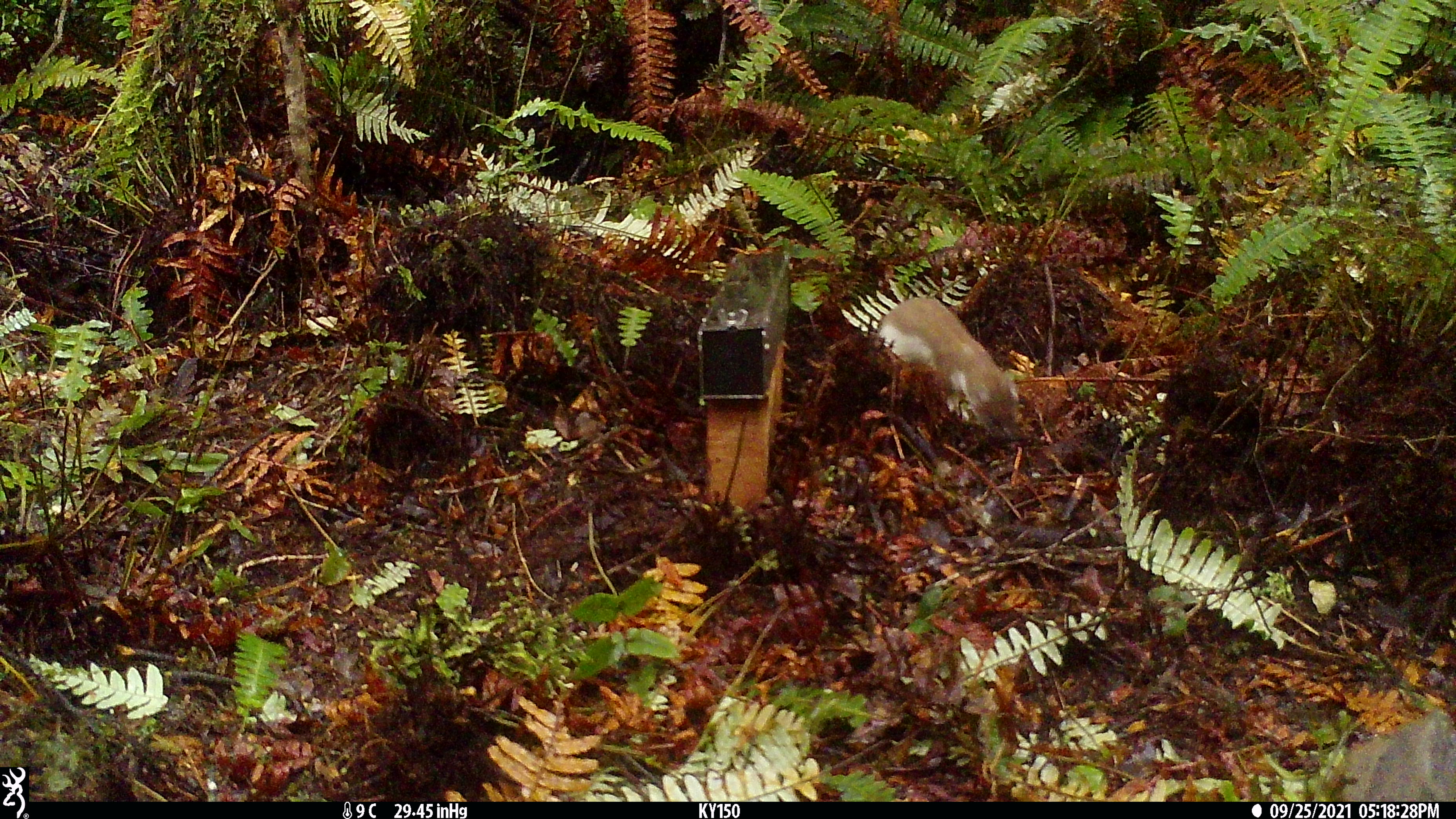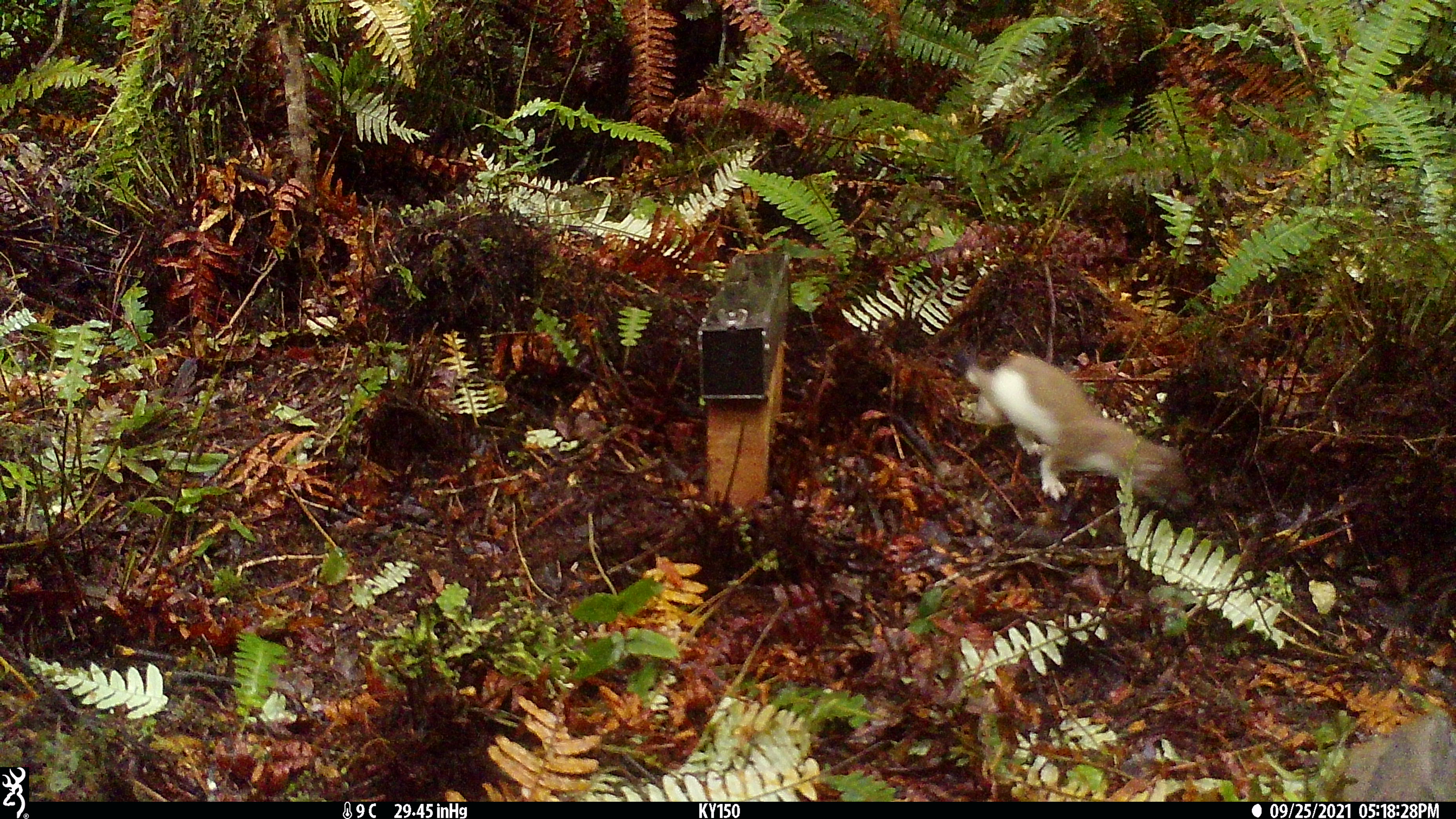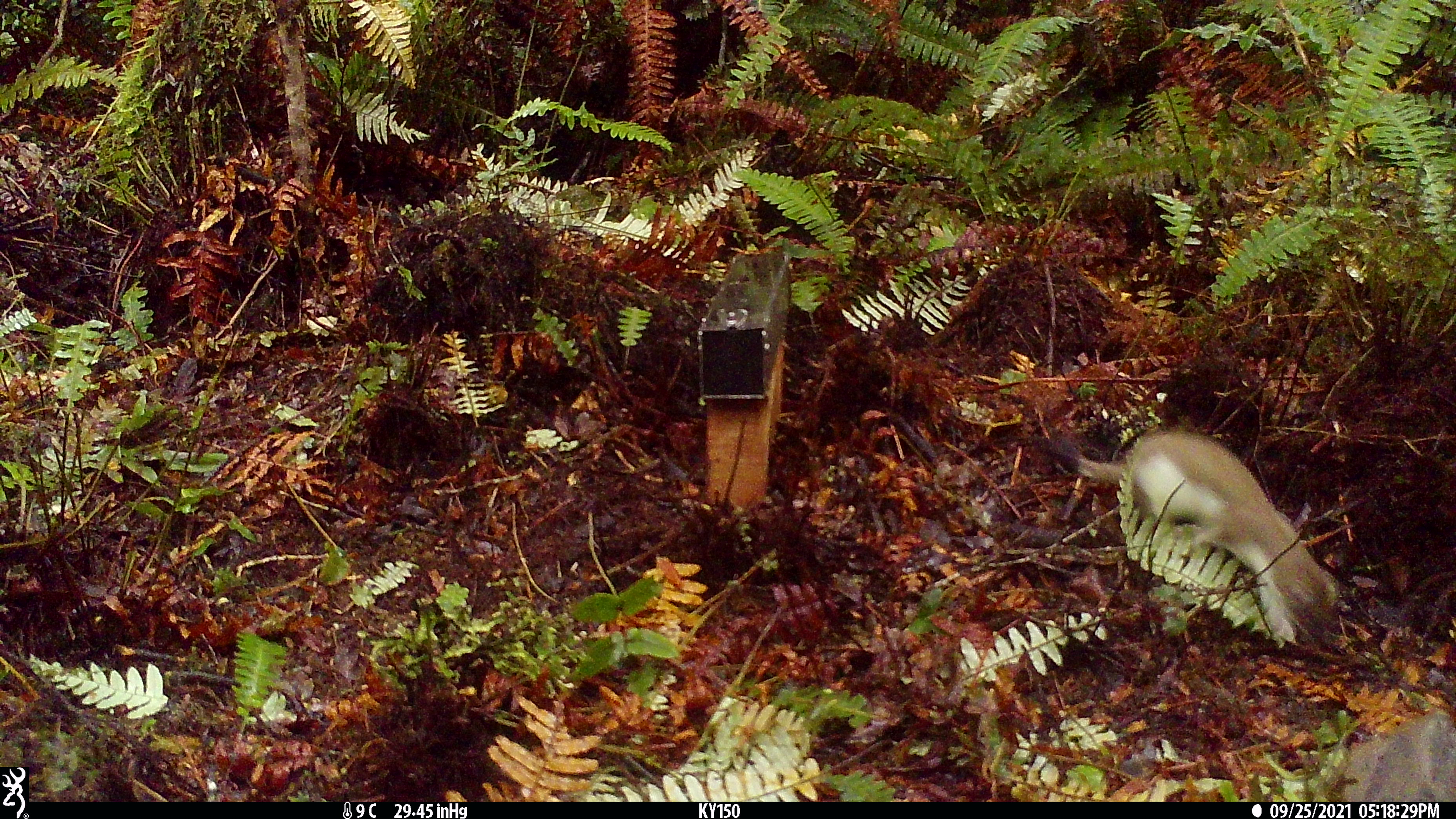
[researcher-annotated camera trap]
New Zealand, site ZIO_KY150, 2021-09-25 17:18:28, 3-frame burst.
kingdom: Animalia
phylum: Chordata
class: Mammalia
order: Carnivora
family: Mustelidae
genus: Mustela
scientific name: Mustela erminea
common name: stoat